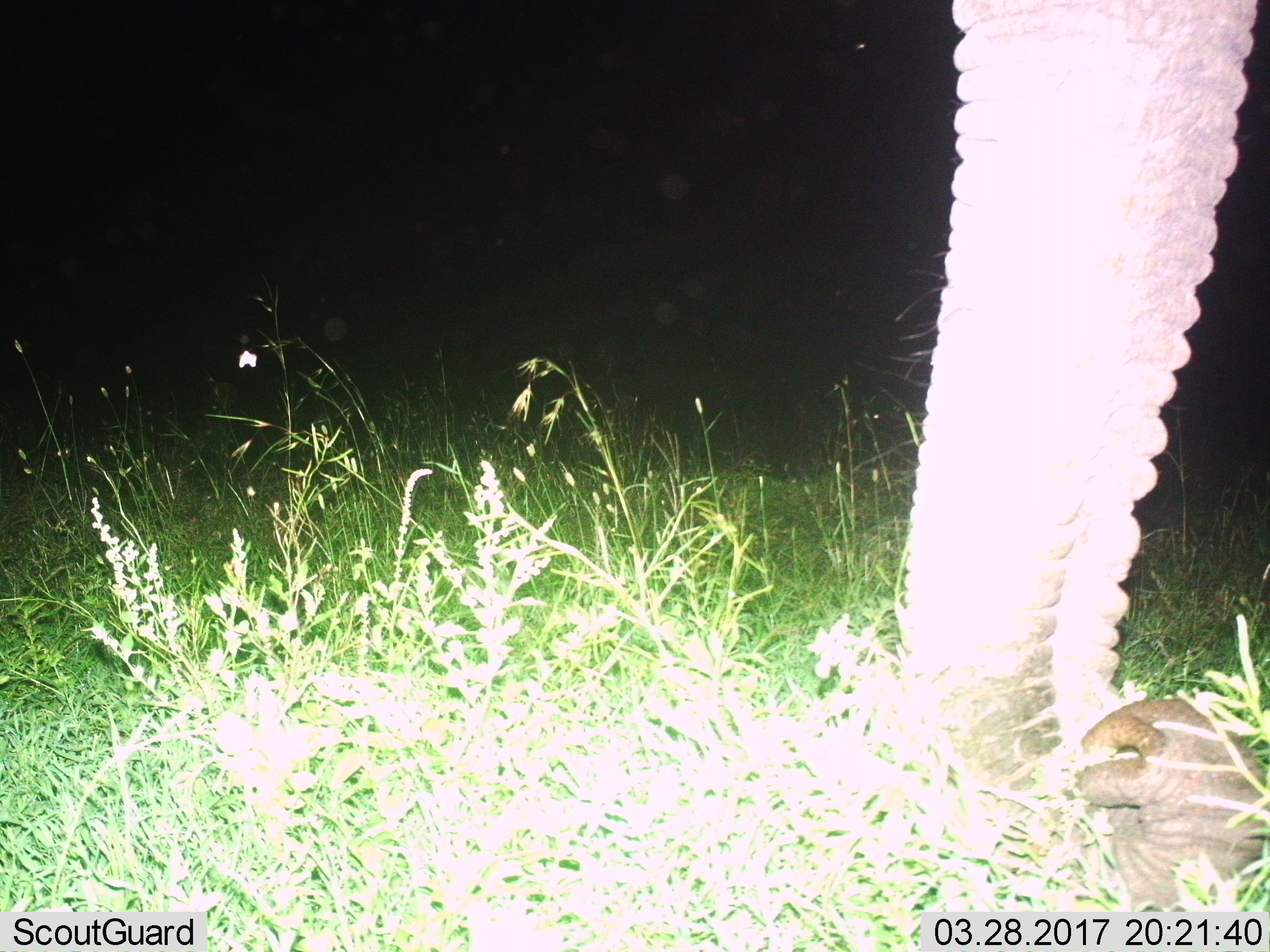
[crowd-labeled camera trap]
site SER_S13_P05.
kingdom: Animalia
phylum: Chordata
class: Mammalia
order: Proboscidea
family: Elephantidae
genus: Loxodonta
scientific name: Loxodonta africana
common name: african bush elephant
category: elephant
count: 1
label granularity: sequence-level